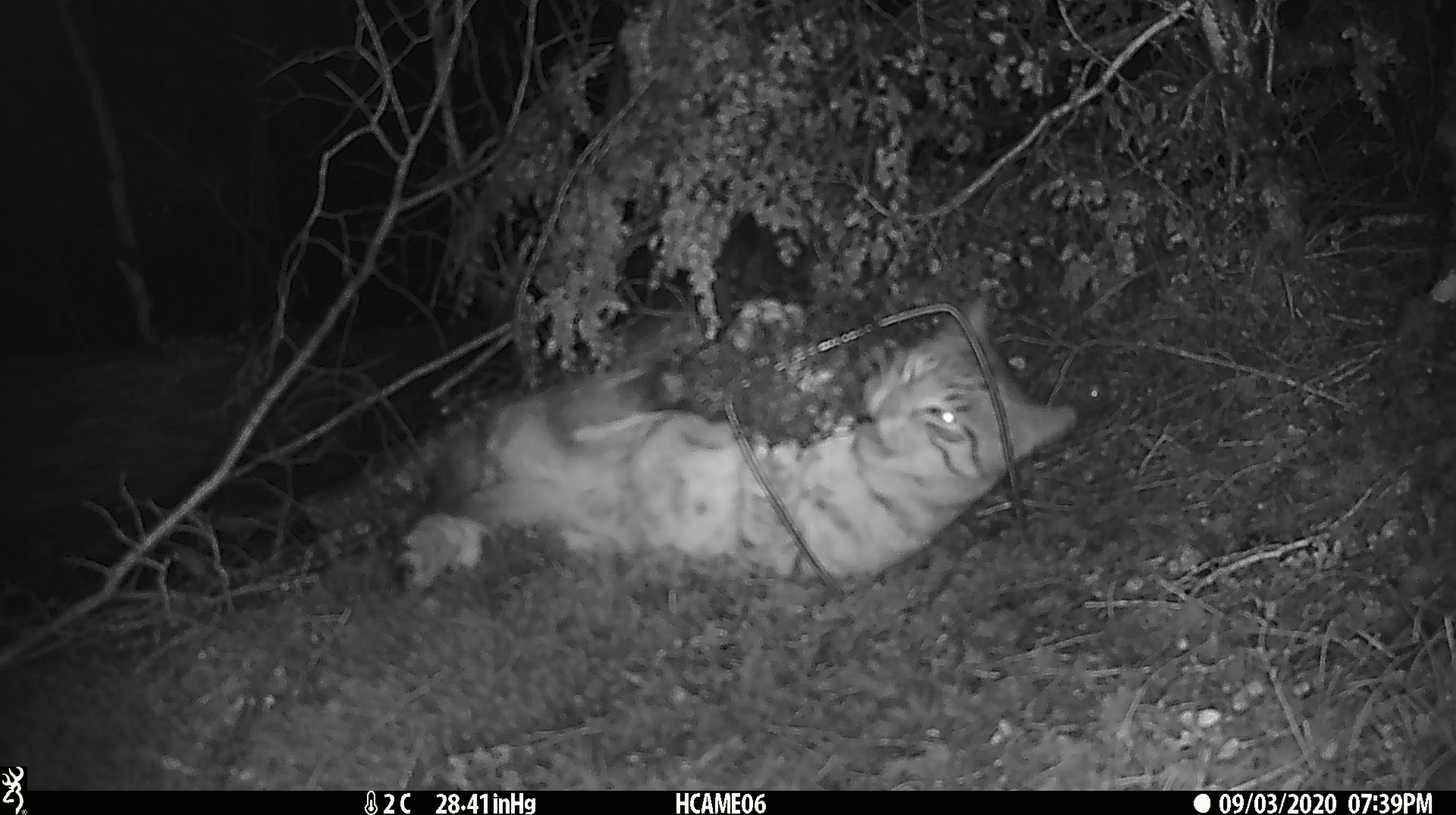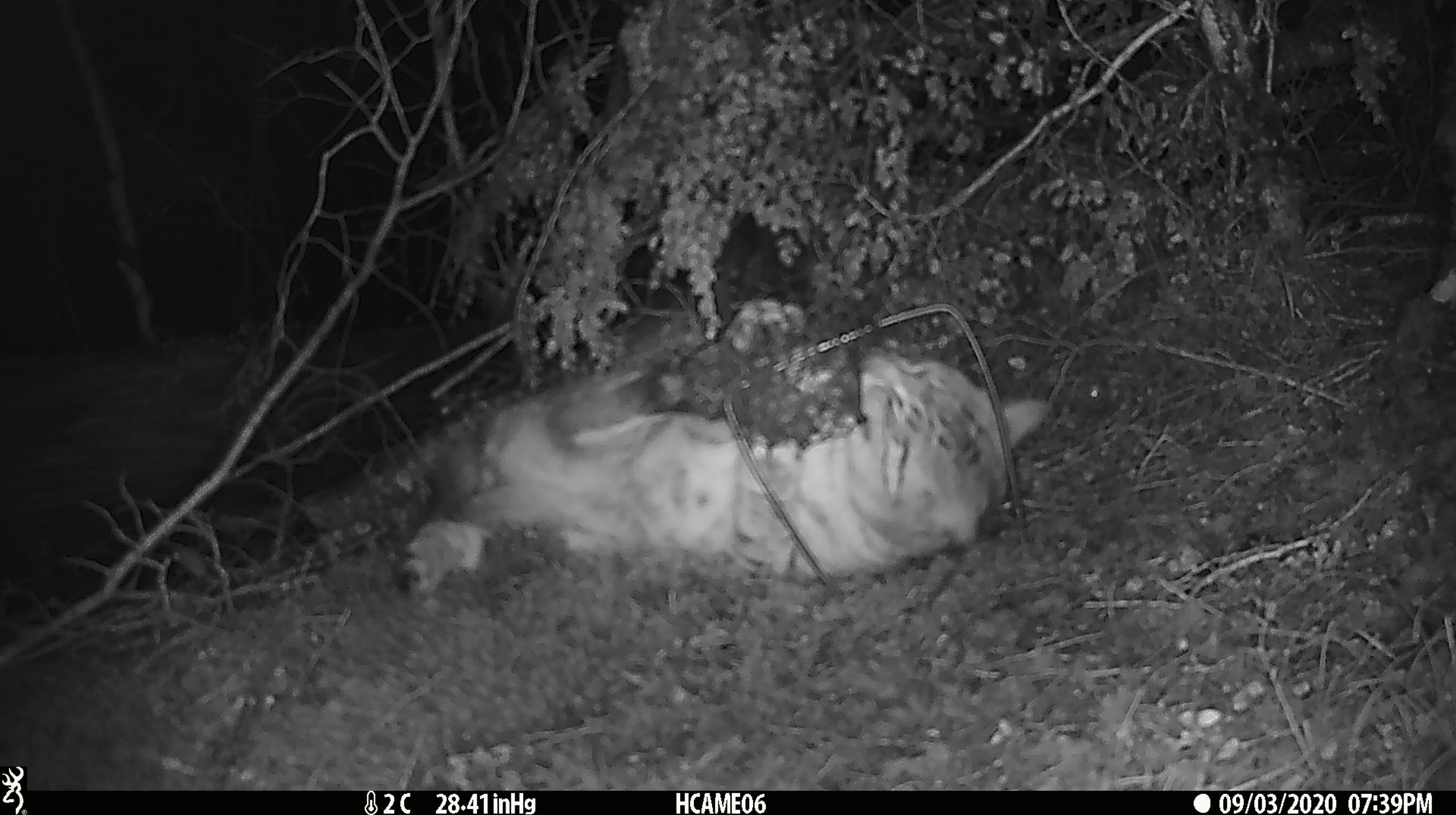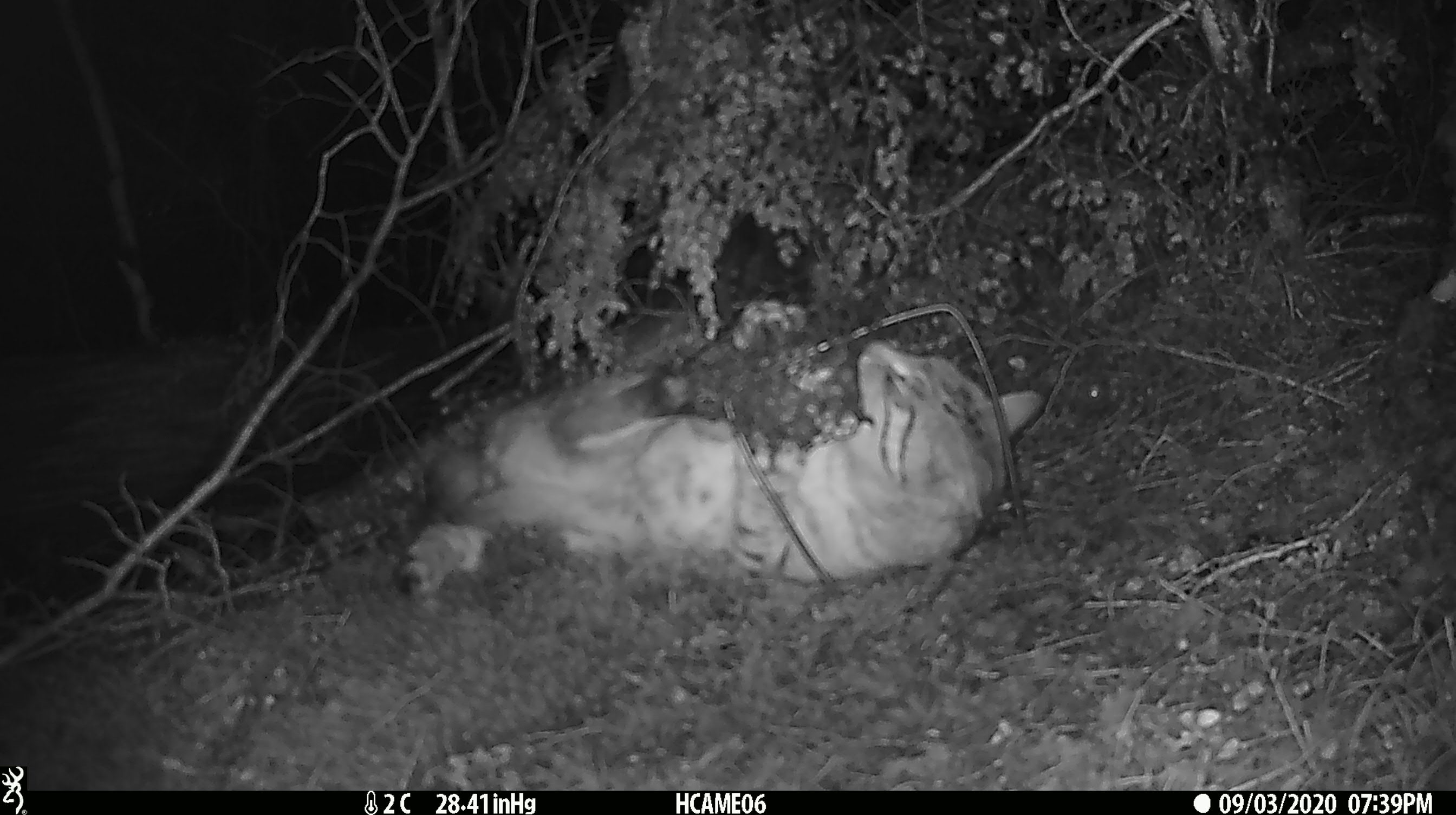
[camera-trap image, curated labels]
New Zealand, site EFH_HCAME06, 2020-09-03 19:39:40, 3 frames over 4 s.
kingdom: Animalia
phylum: Chordata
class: Mammalia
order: Carnivora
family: Felidae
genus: Felis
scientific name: Felis catus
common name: domestic cat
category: cat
Cat (domestic cat) (Felis catus).